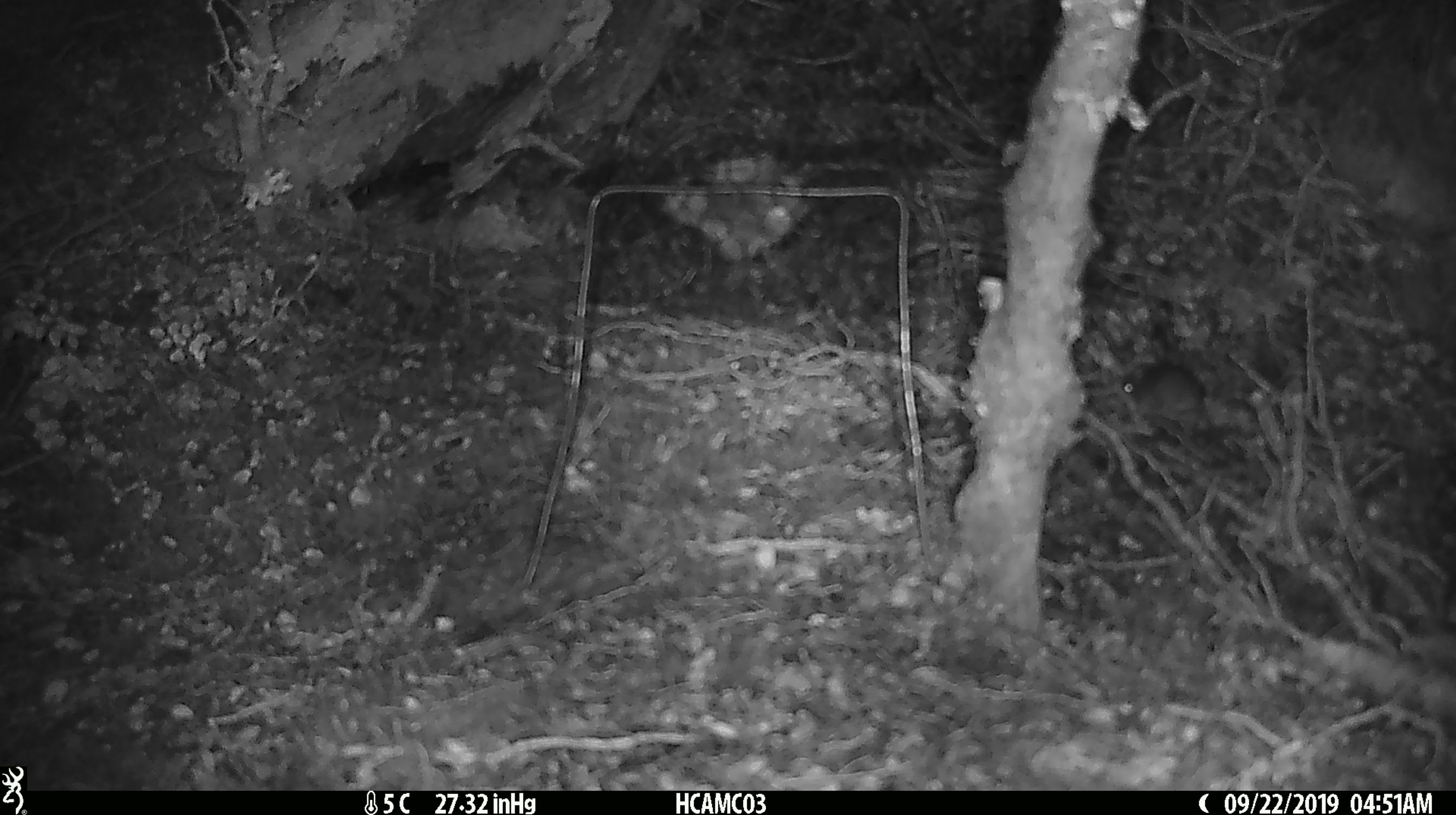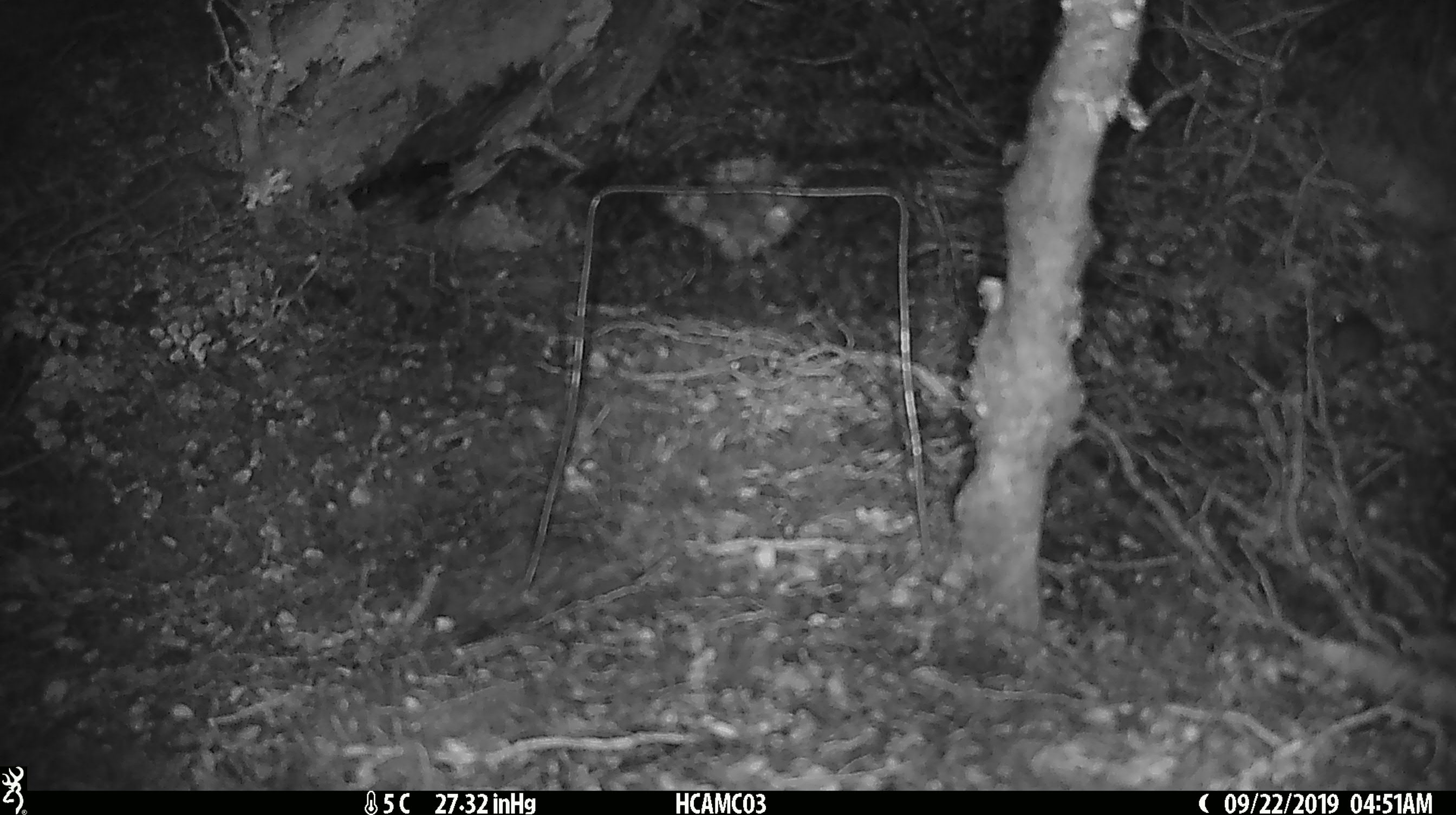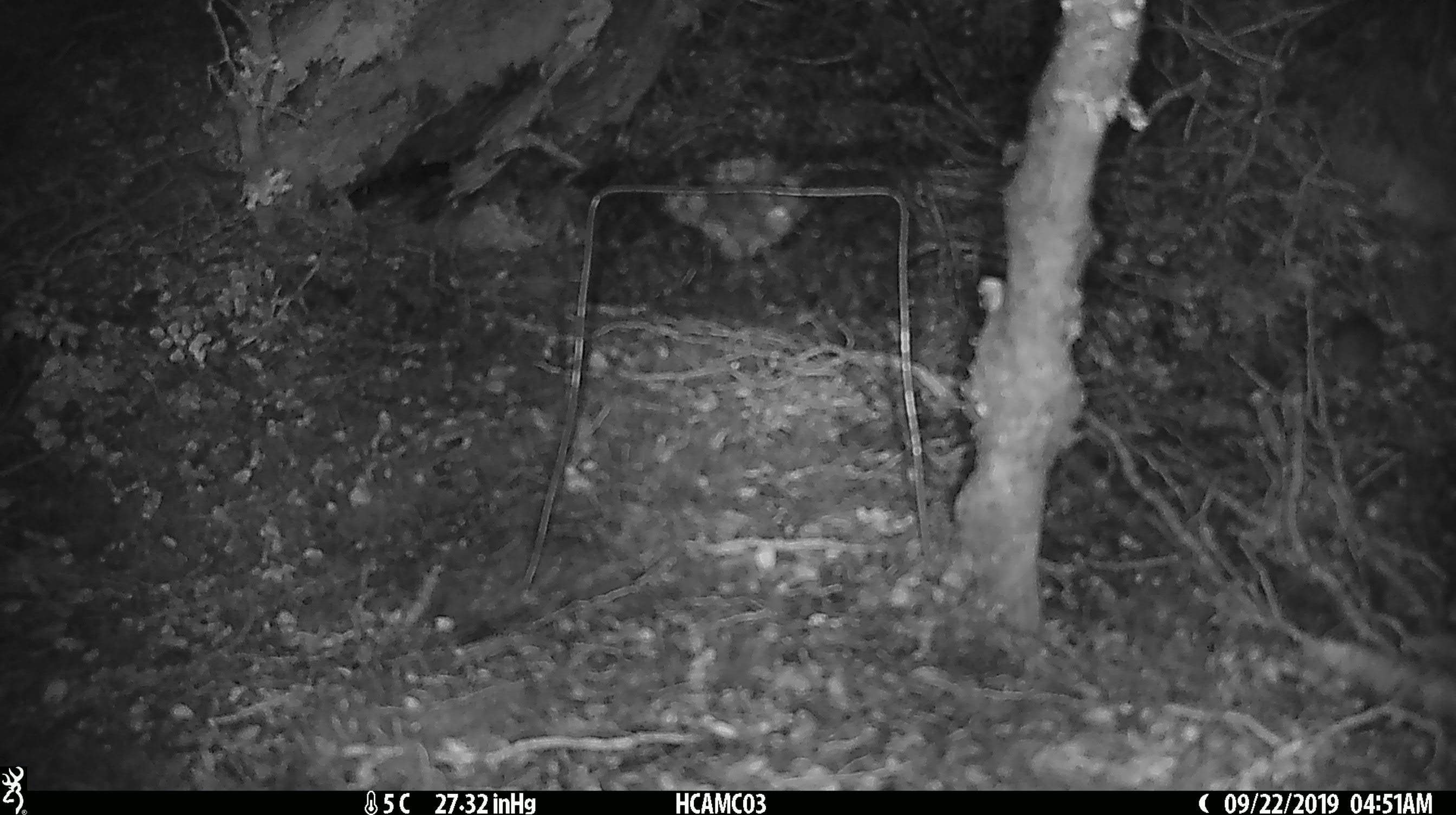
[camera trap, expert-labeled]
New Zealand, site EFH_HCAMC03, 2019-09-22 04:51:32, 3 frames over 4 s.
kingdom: Animalia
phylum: Chordata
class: Mammalia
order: Rodentia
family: Muridae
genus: Mus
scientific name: Mus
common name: mouse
Mouse (Mus).